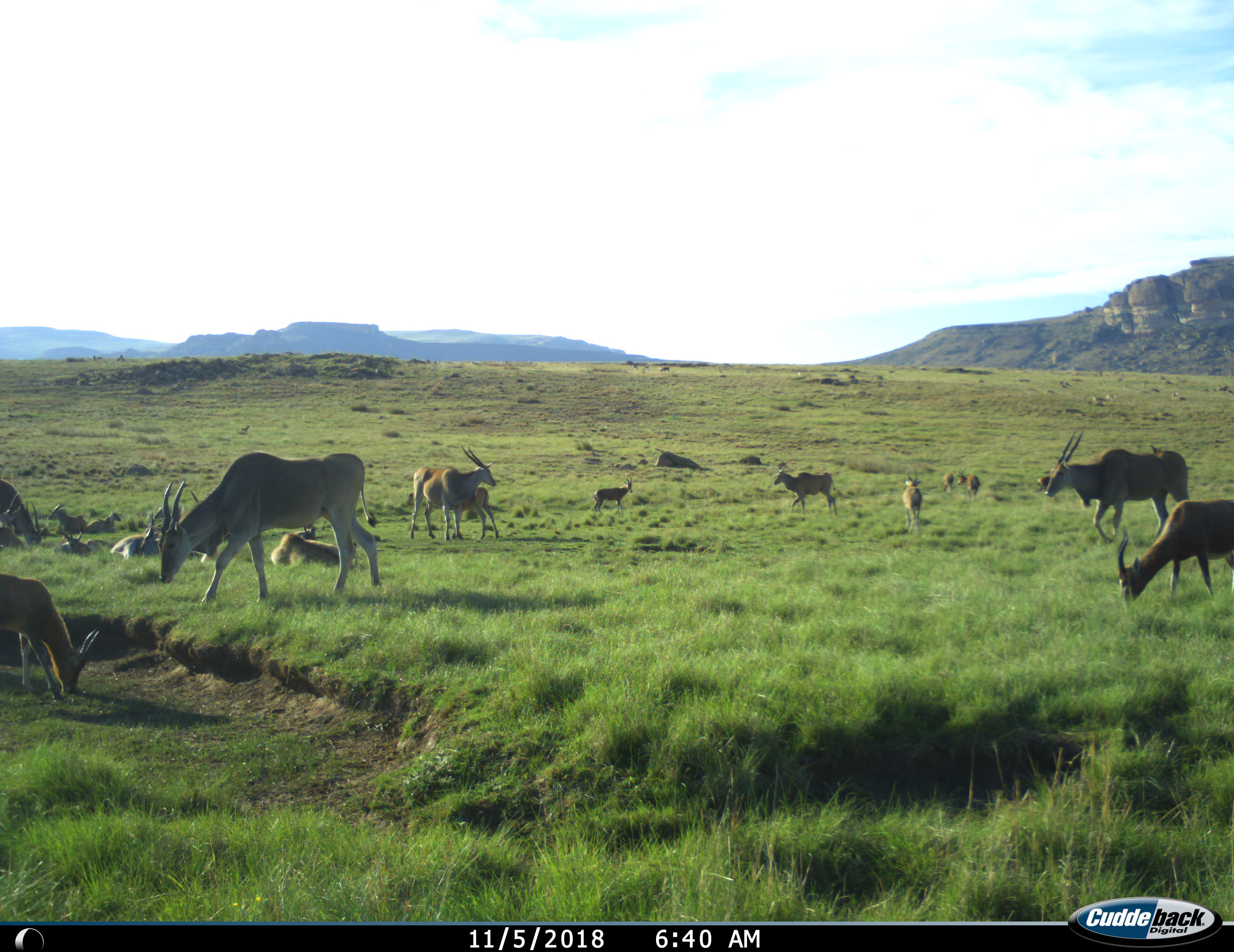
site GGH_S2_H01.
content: unidentified animal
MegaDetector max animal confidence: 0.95